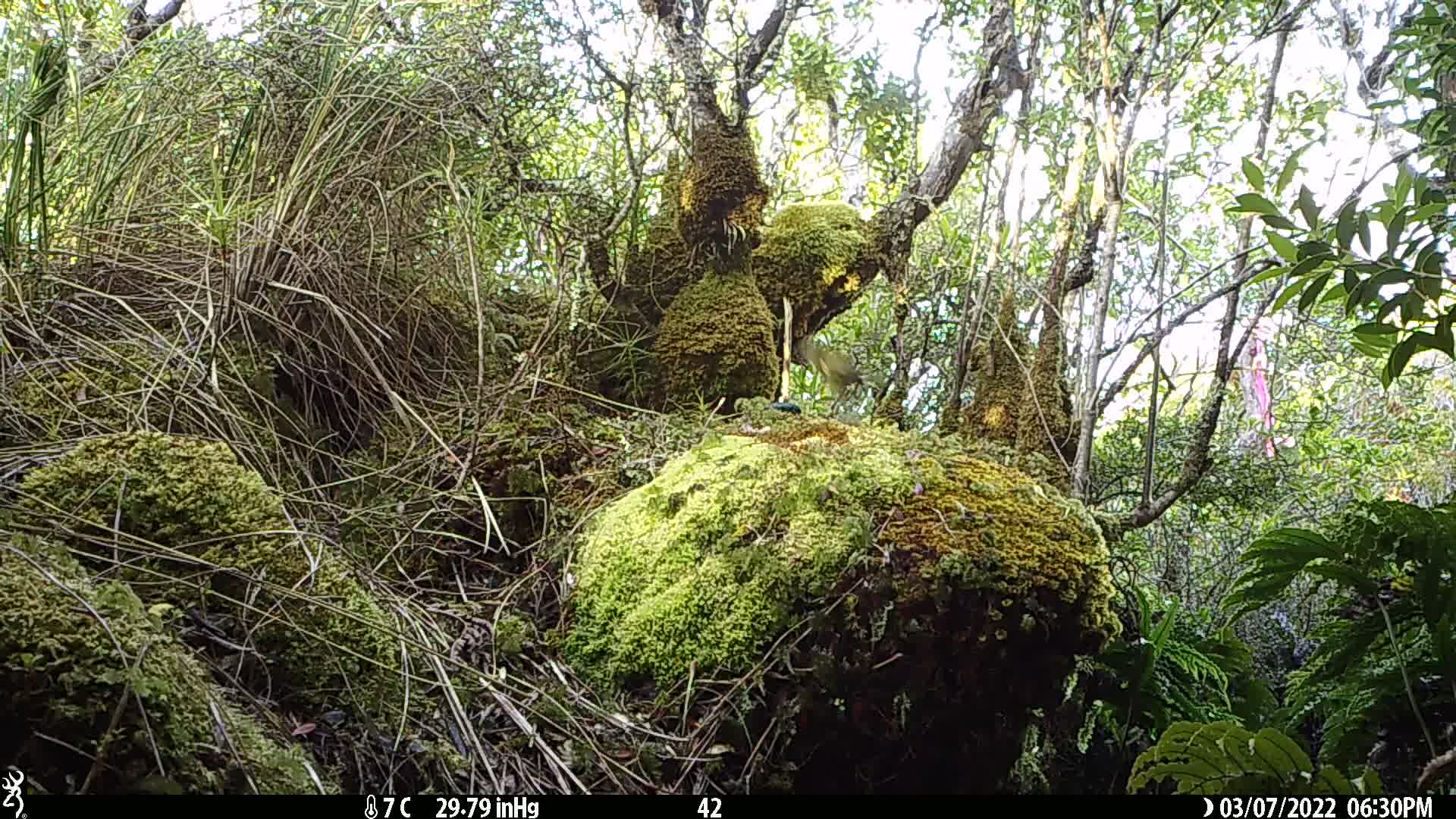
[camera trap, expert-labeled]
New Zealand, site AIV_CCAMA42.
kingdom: Animalia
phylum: Chordata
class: Aves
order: Passeriformes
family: Meliphagidae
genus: Anthornis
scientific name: Anthornis melanura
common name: new zealand bellbird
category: bellbird